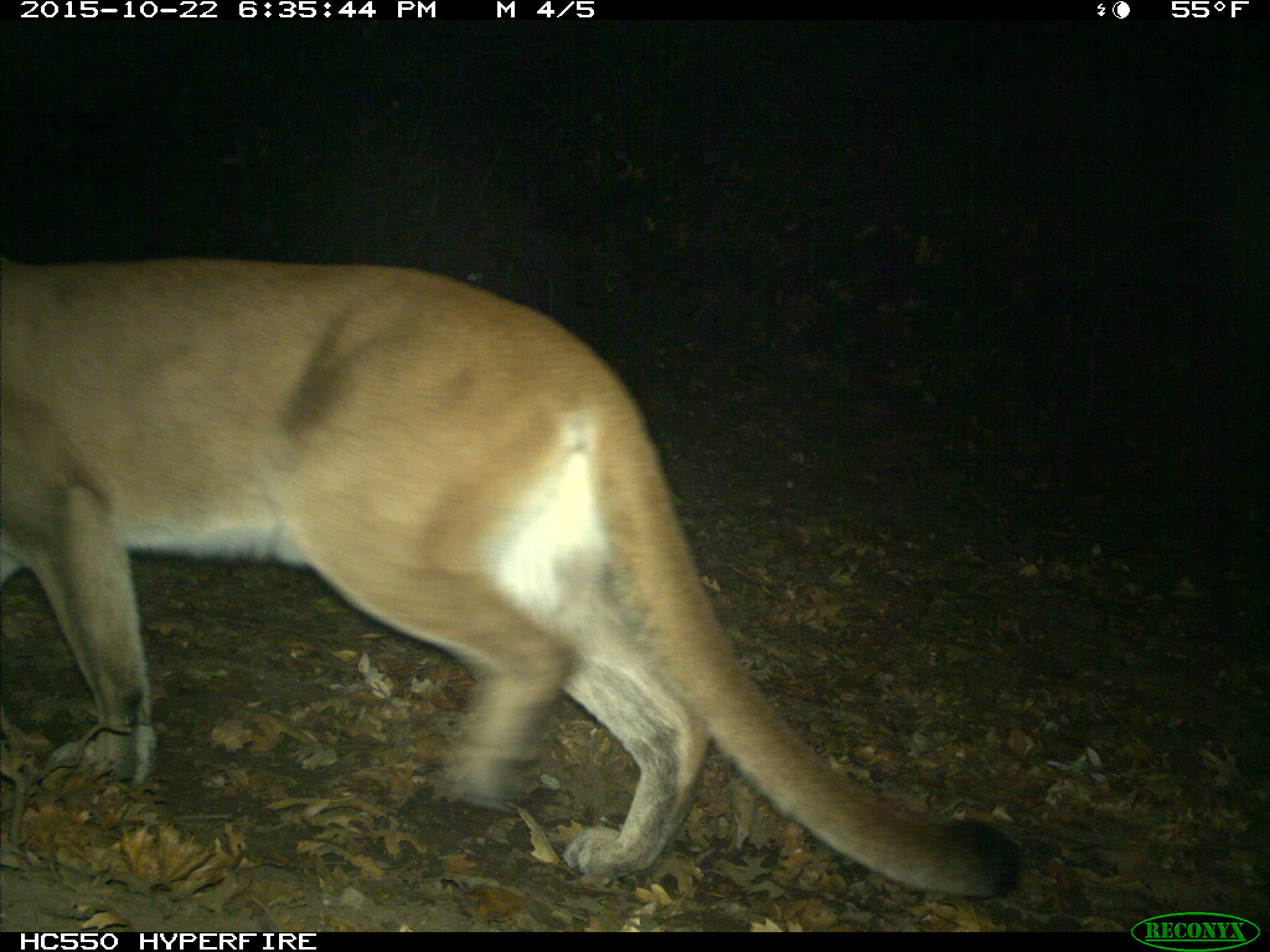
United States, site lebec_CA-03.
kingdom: Animalia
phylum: Chordata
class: Mammalia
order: Carnivora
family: Felidae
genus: Puma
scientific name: Puma concolor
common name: mountain lion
Puma concolor (mountain lion).